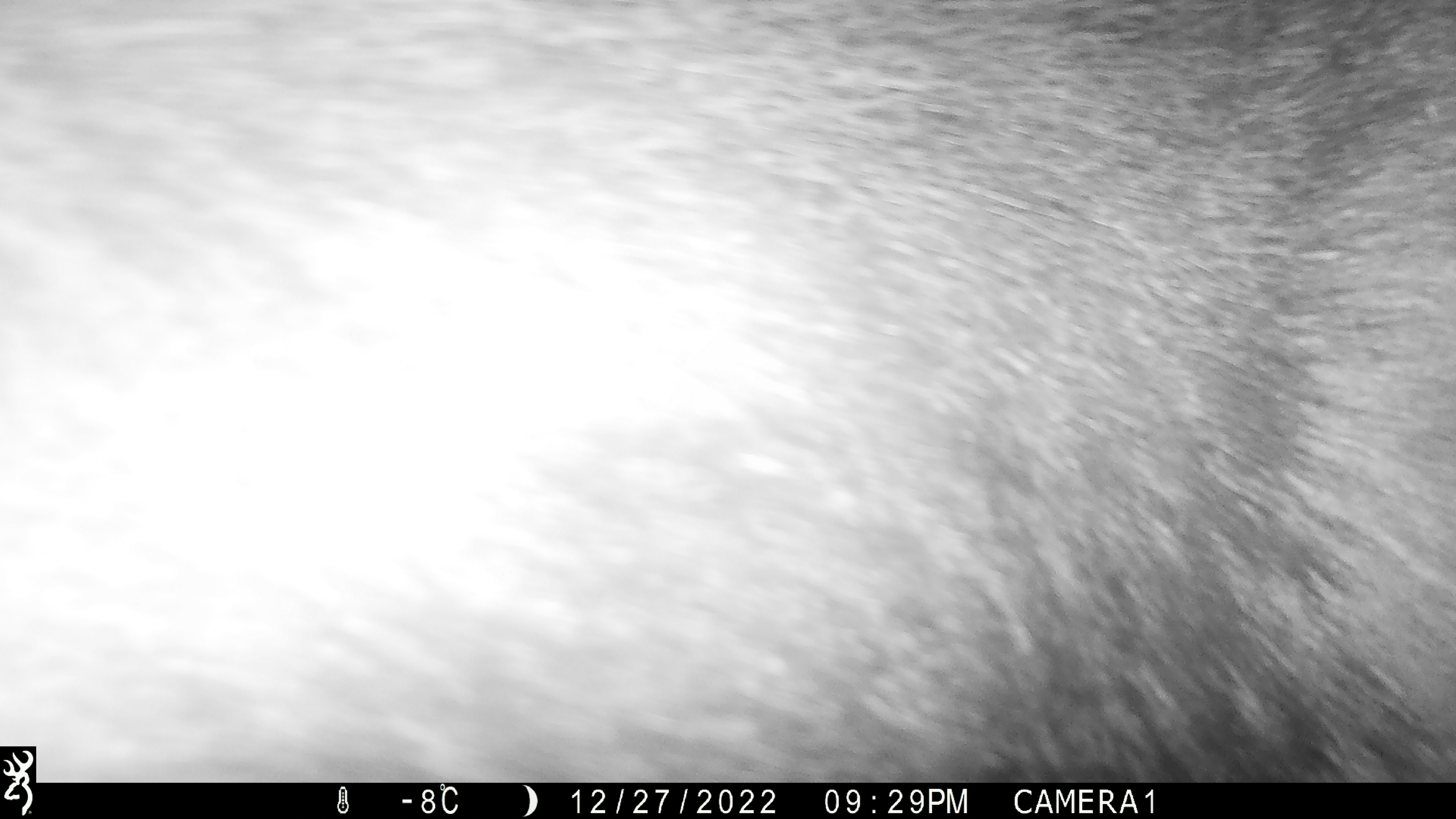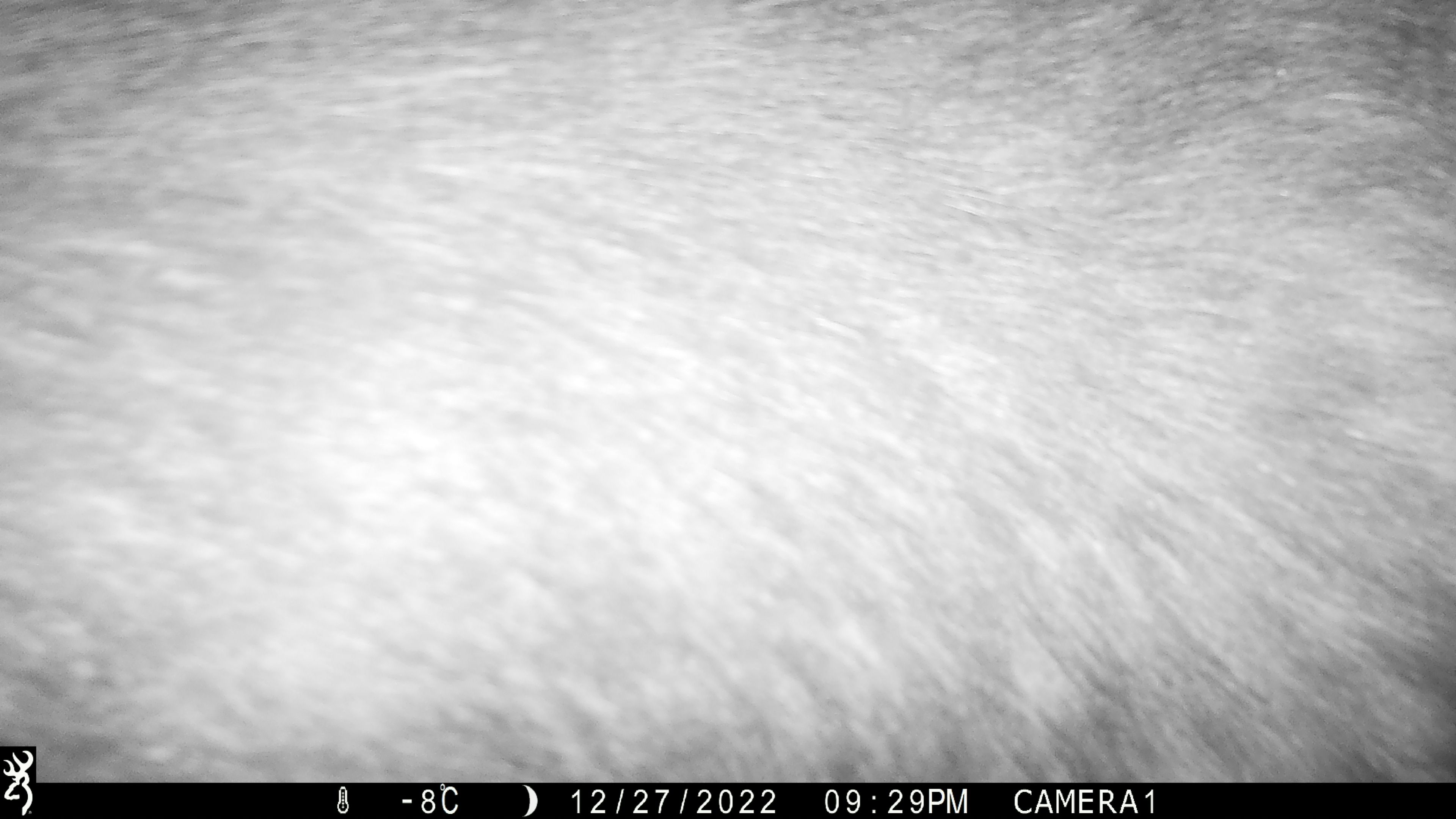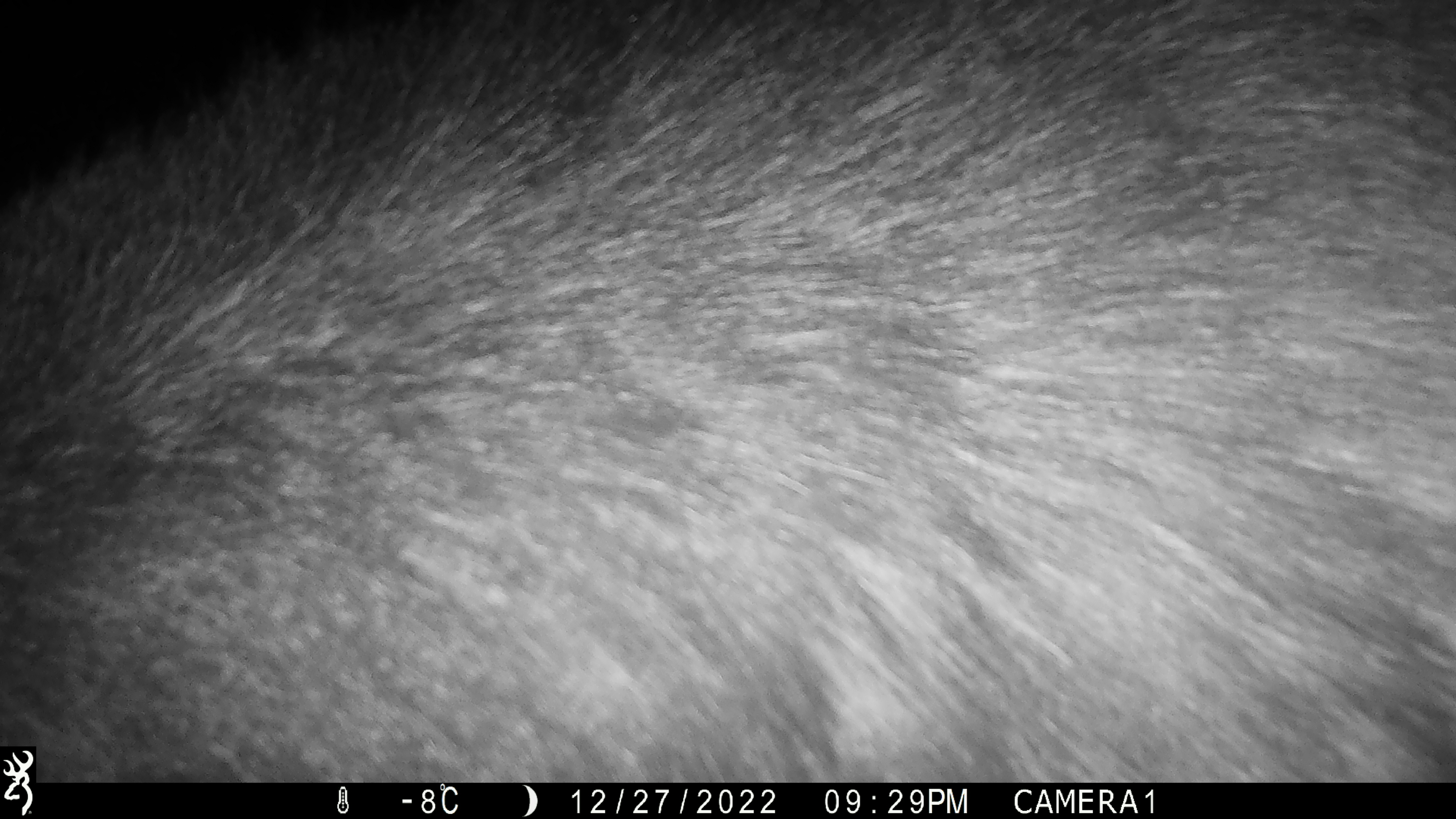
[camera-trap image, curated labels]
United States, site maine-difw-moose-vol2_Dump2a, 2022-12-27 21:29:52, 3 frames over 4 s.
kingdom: Animalia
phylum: Chordata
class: Mammalia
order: Artiodactyla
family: Cervidae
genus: Alces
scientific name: Alces alces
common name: moose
Moose (Alces alces).